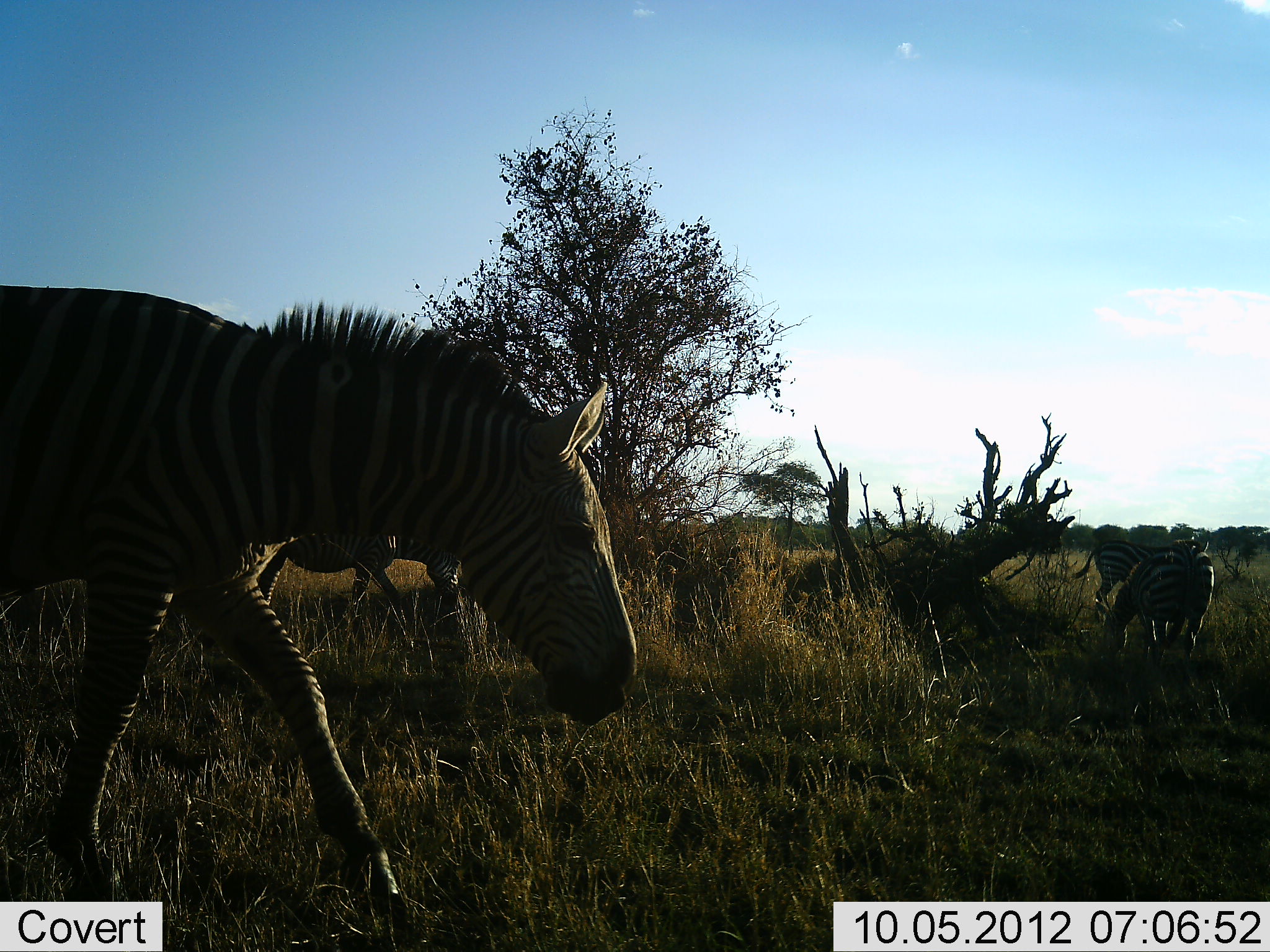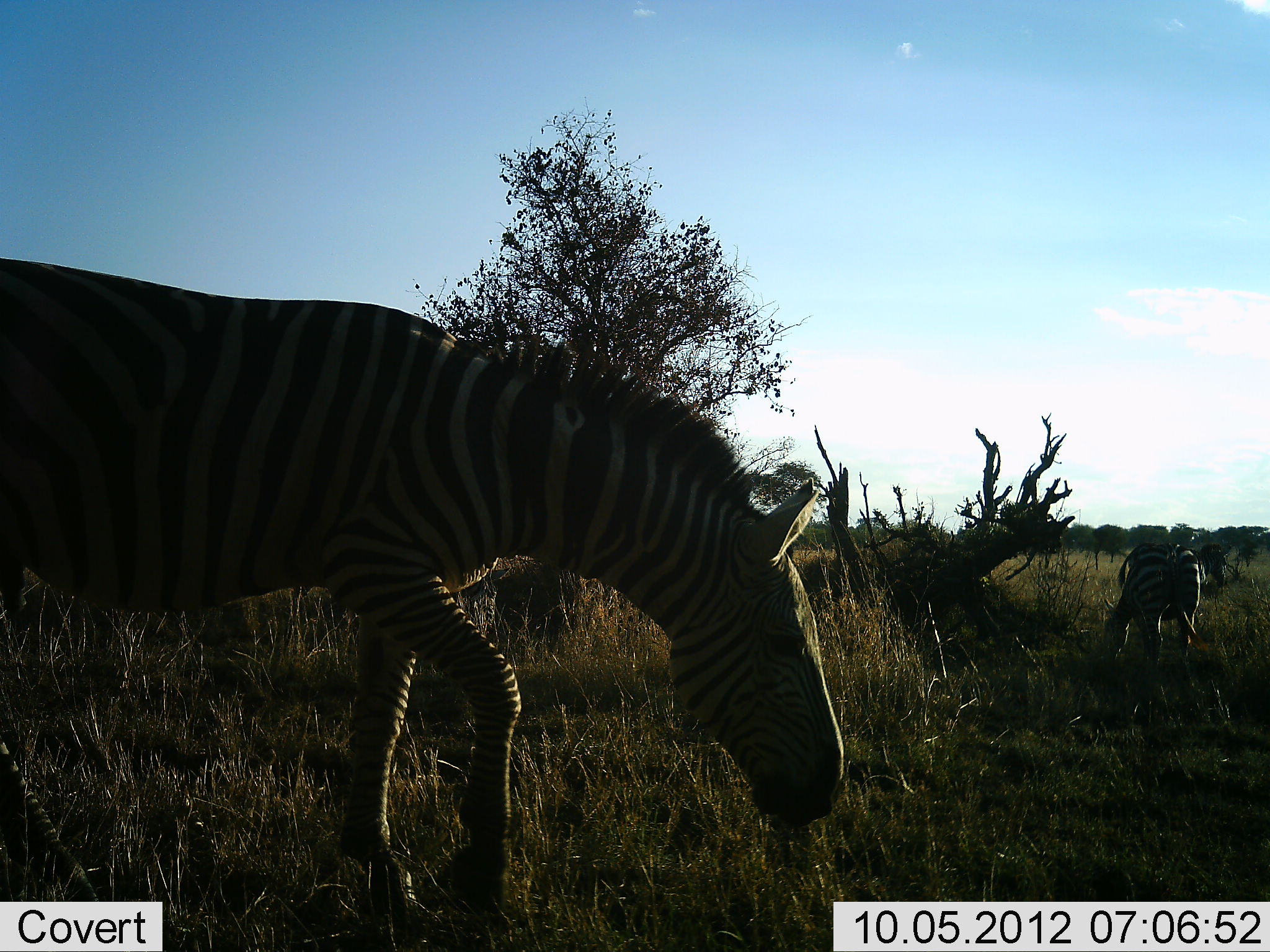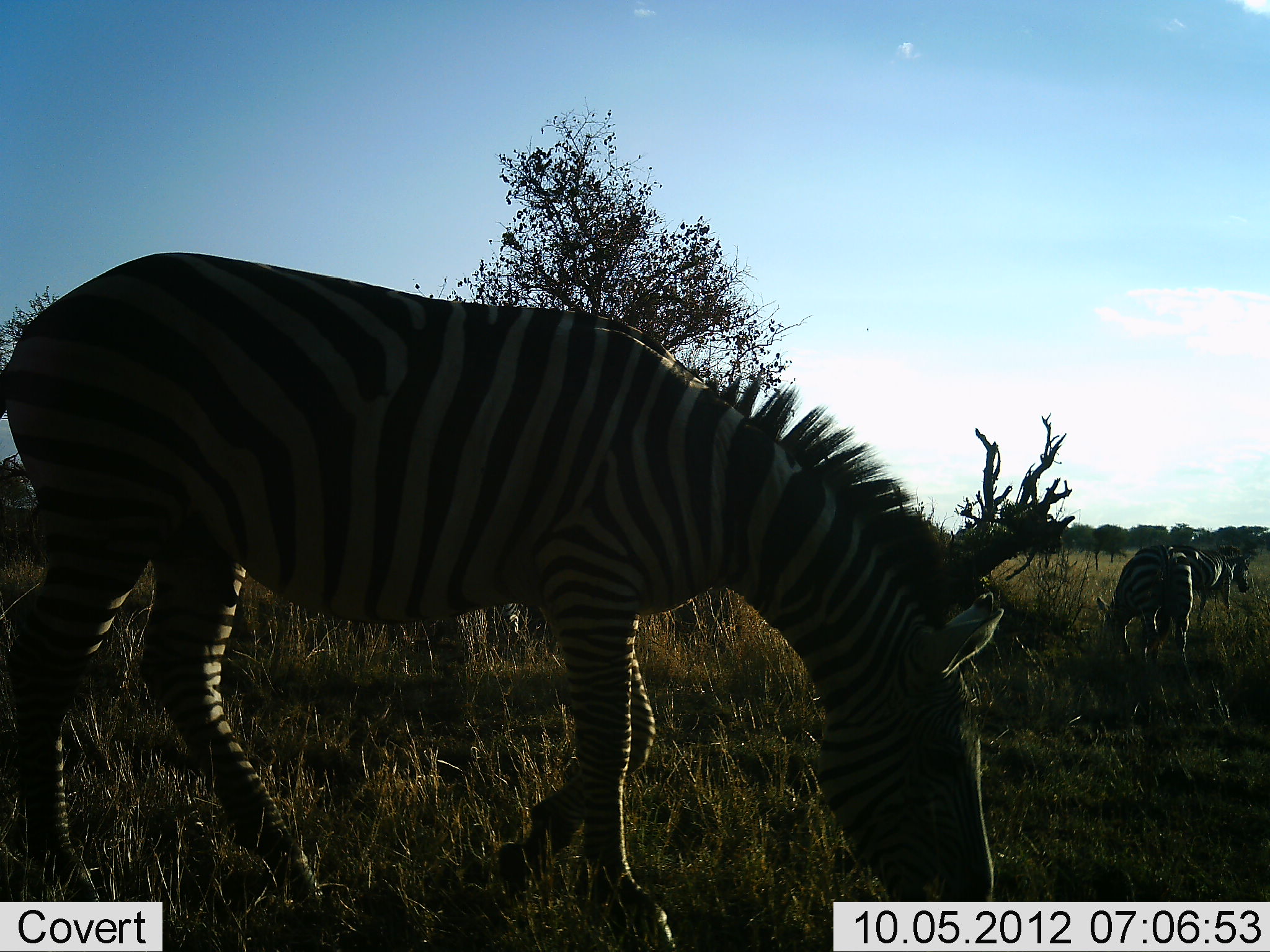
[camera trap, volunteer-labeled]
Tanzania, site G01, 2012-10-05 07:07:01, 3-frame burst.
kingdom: Animalia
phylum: Chordata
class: Mammalia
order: Perissodactyla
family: Equidae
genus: Equus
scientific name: Equus quagga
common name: plains zebra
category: zebra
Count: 4.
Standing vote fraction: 30%.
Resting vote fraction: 0%.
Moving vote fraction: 100%.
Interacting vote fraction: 0%.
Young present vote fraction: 0%.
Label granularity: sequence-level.